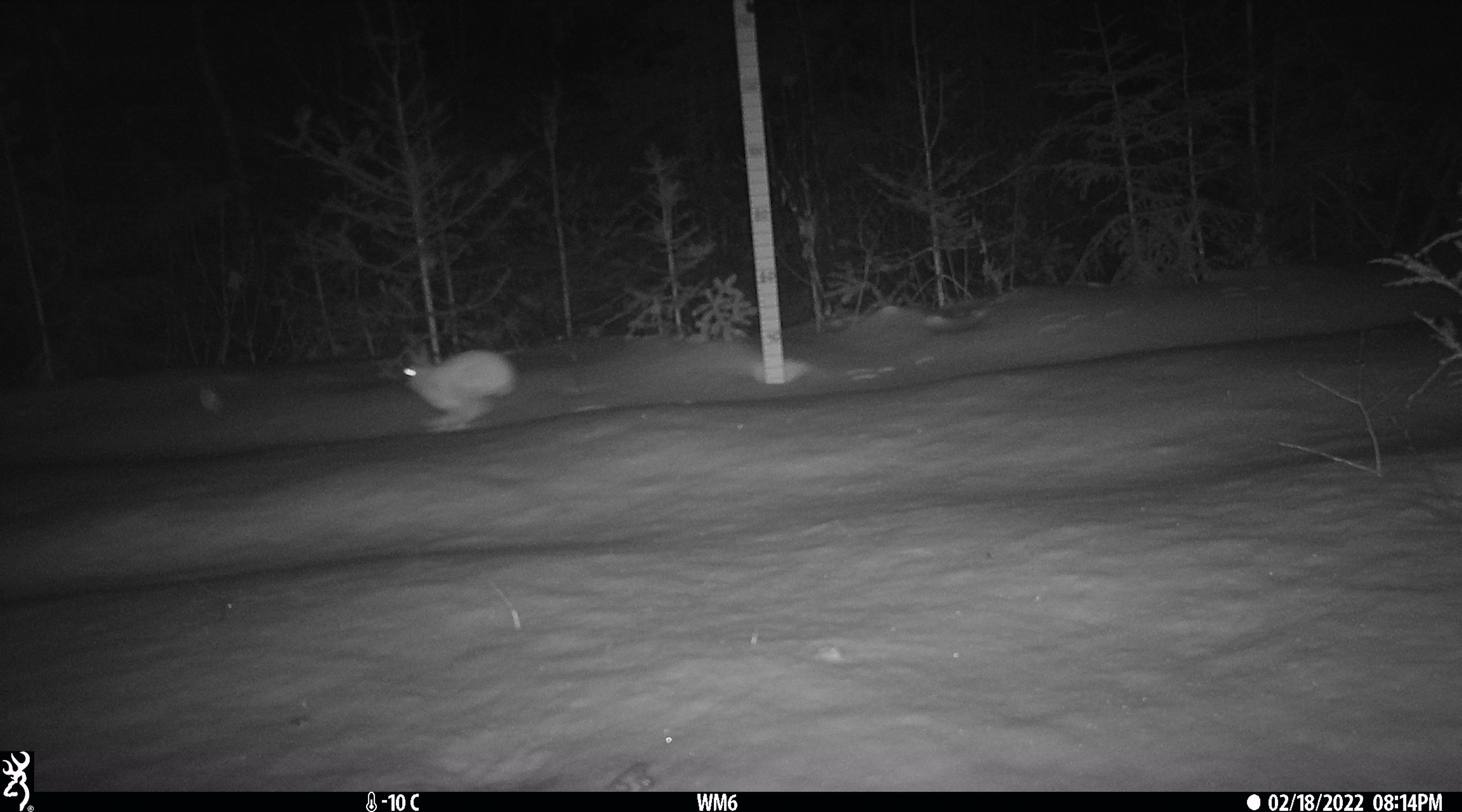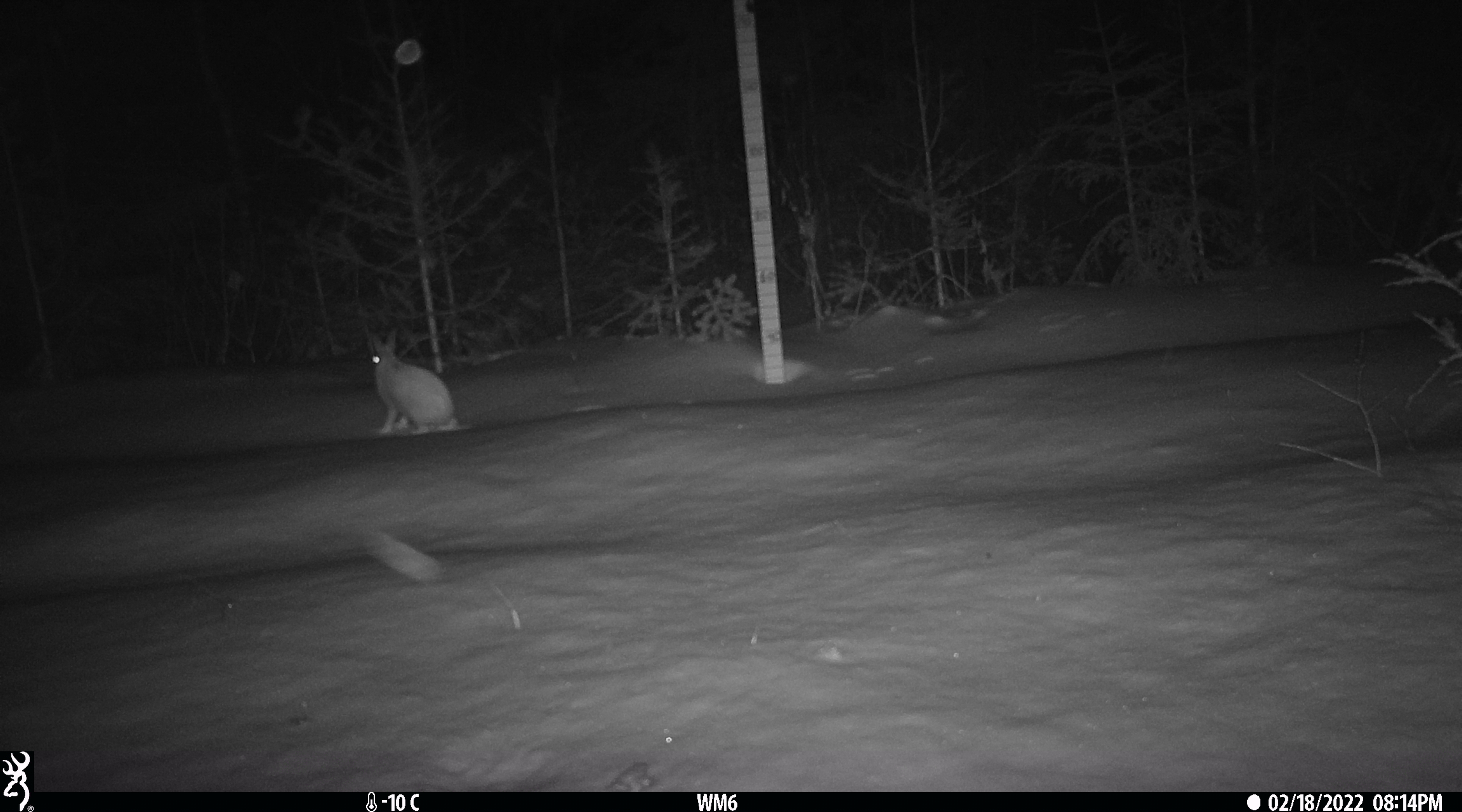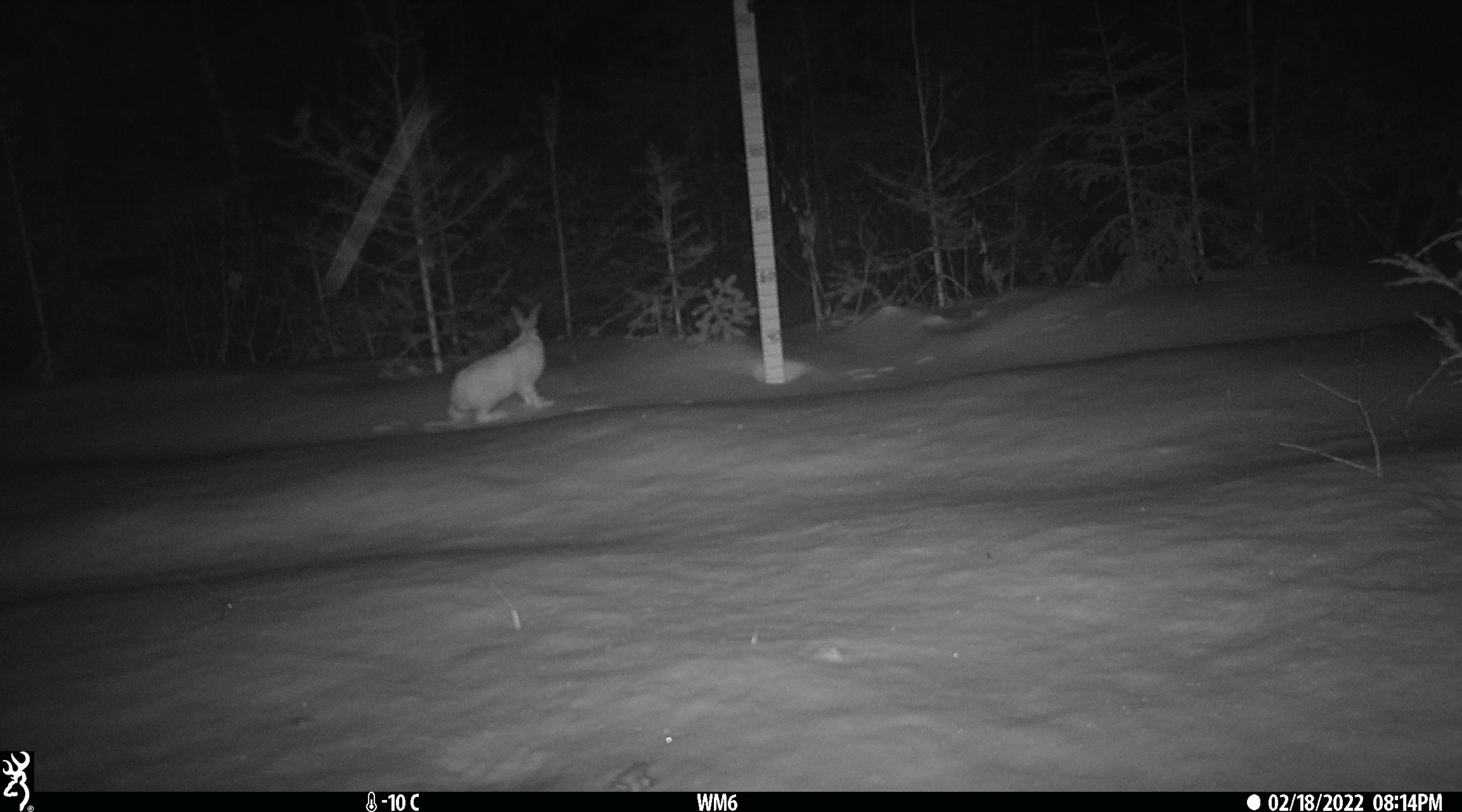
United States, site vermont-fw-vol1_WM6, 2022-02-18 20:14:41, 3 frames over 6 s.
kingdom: Animalia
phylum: Chordata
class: Mammalia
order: Lagomorpha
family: Leporidae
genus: Lepus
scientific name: Lepus americanus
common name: snowshoe hare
Snowshoe hare (Lepus americanus).